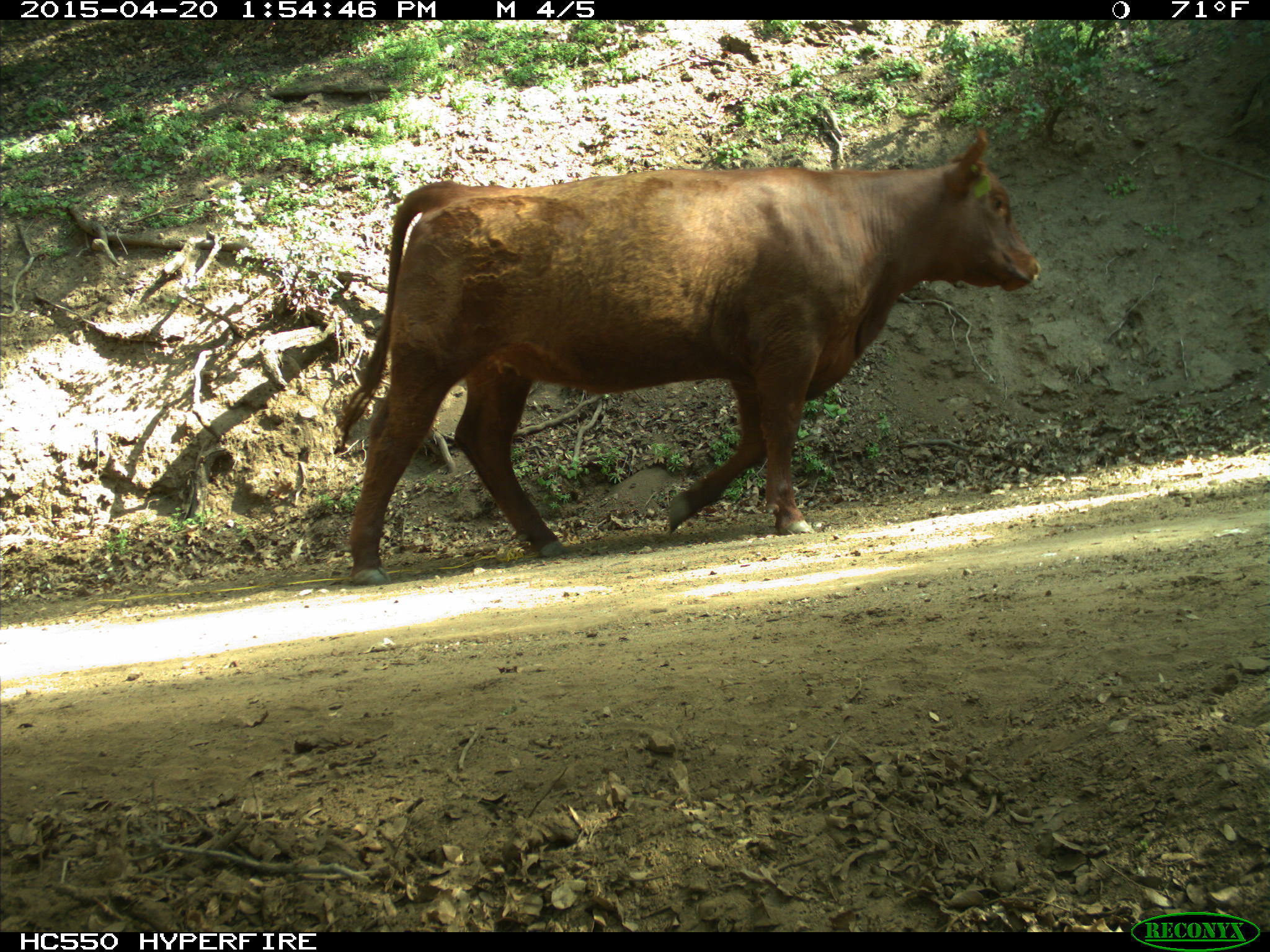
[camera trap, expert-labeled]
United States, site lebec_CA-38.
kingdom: Animalia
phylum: Chordata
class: Mammalia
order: Artiodactyla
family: Bovidae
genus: Bos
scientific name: Bos taurus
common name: domestic cow